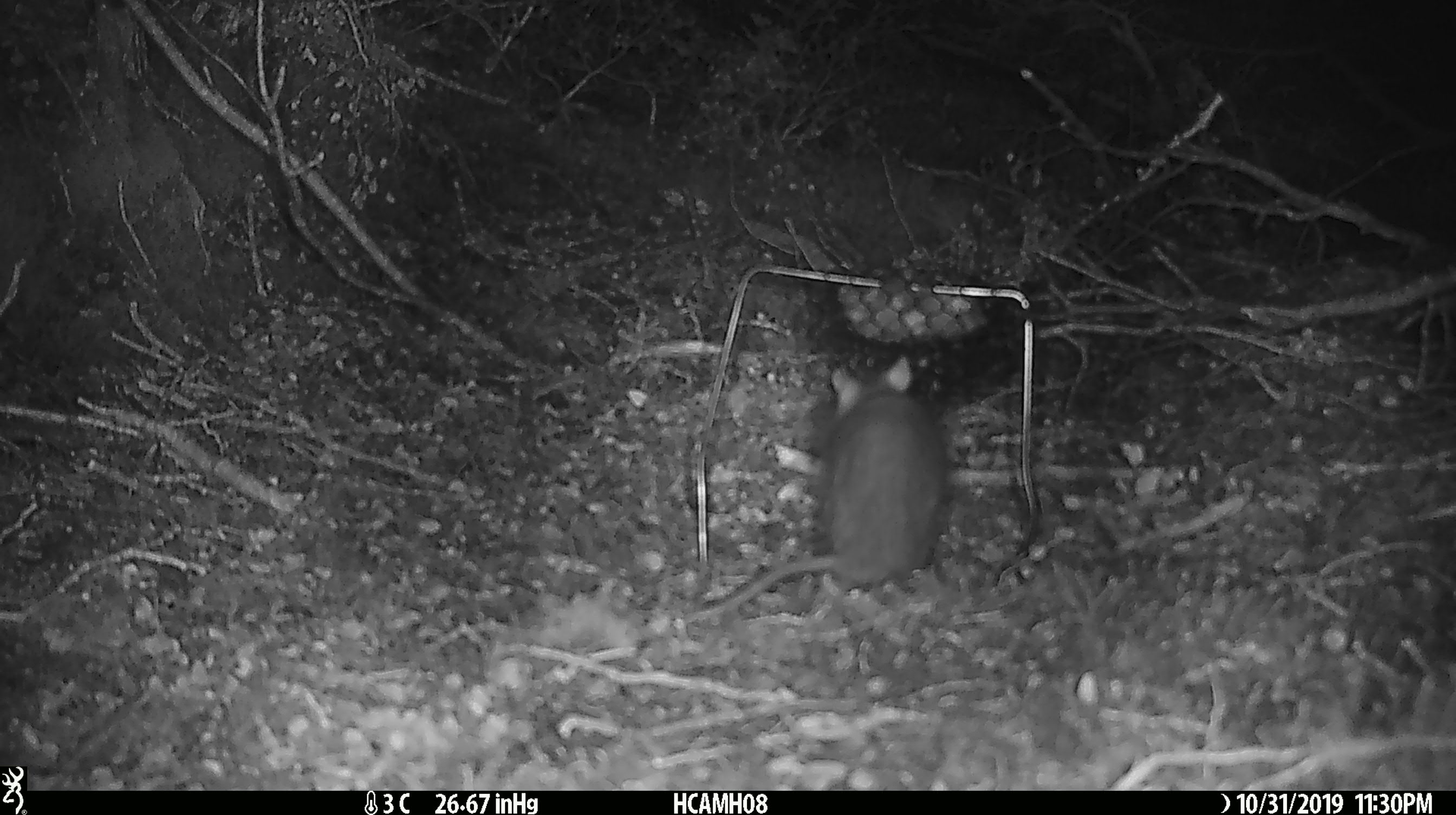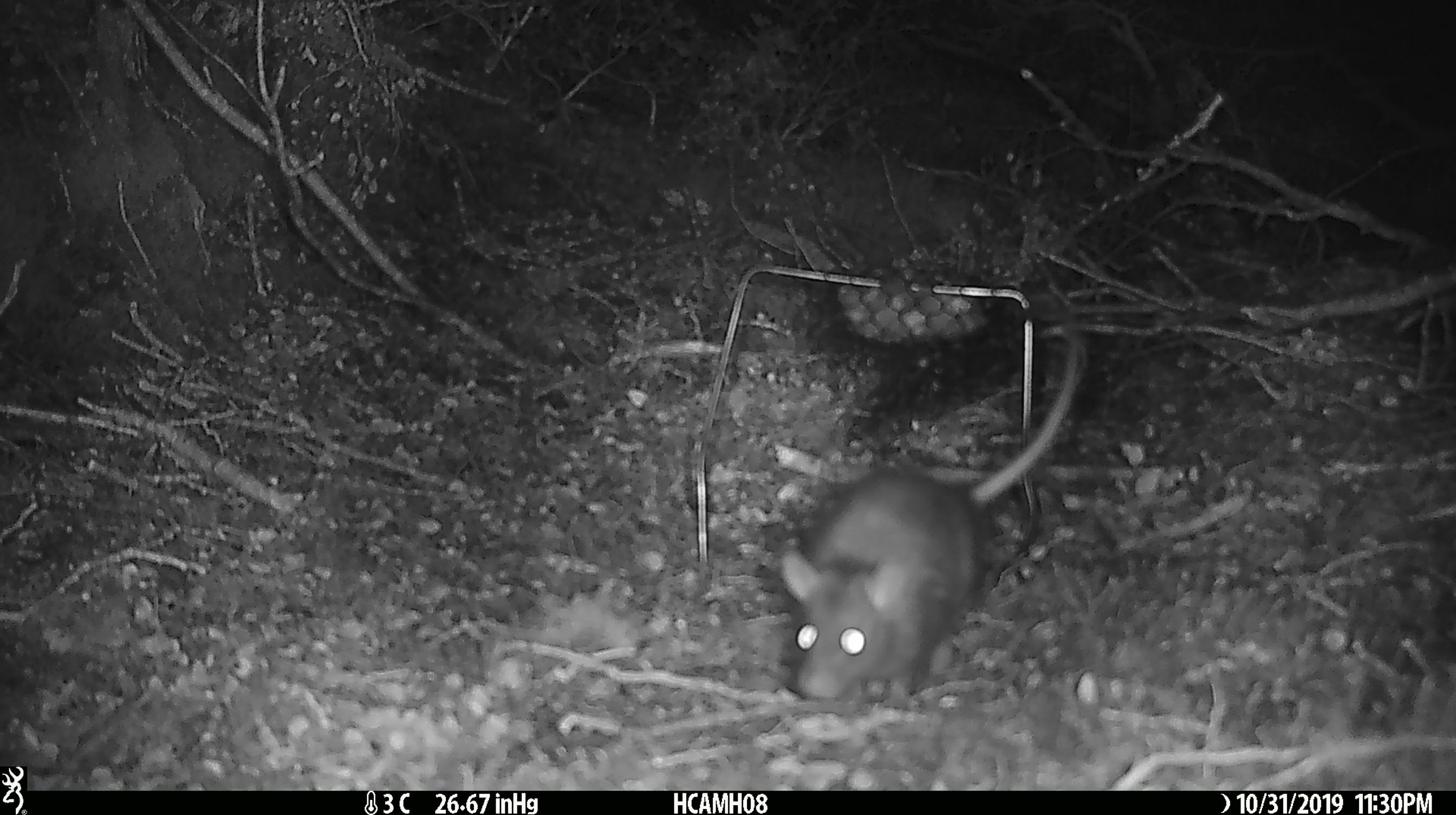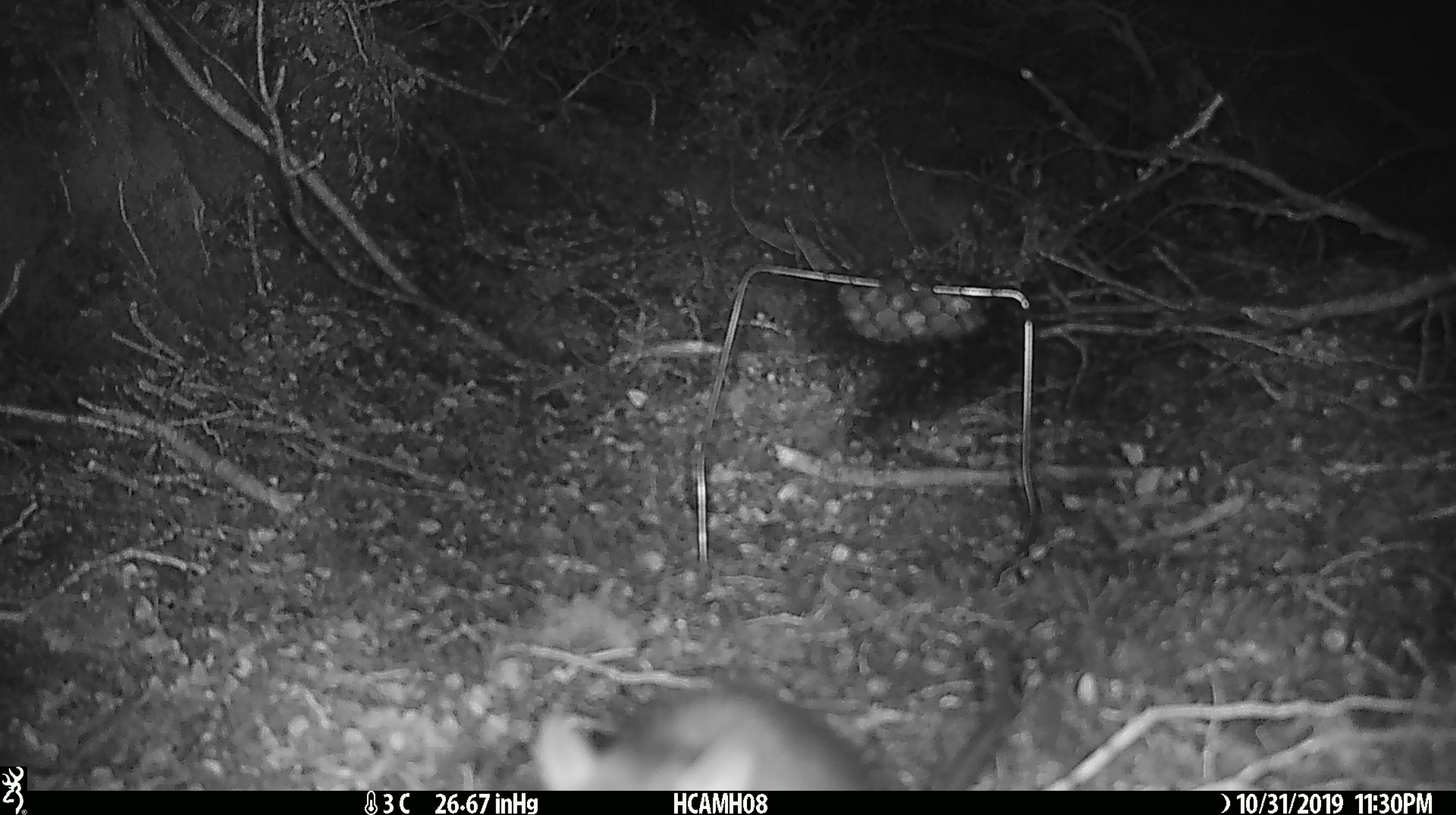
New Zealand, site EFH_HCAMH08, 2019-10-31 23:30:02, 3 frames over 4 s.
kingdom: Animalia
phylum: Chordata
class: Mammalia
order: Rodentia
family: Muridae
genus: Rattus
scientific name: Rattus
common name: rat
Rat (Rattus).